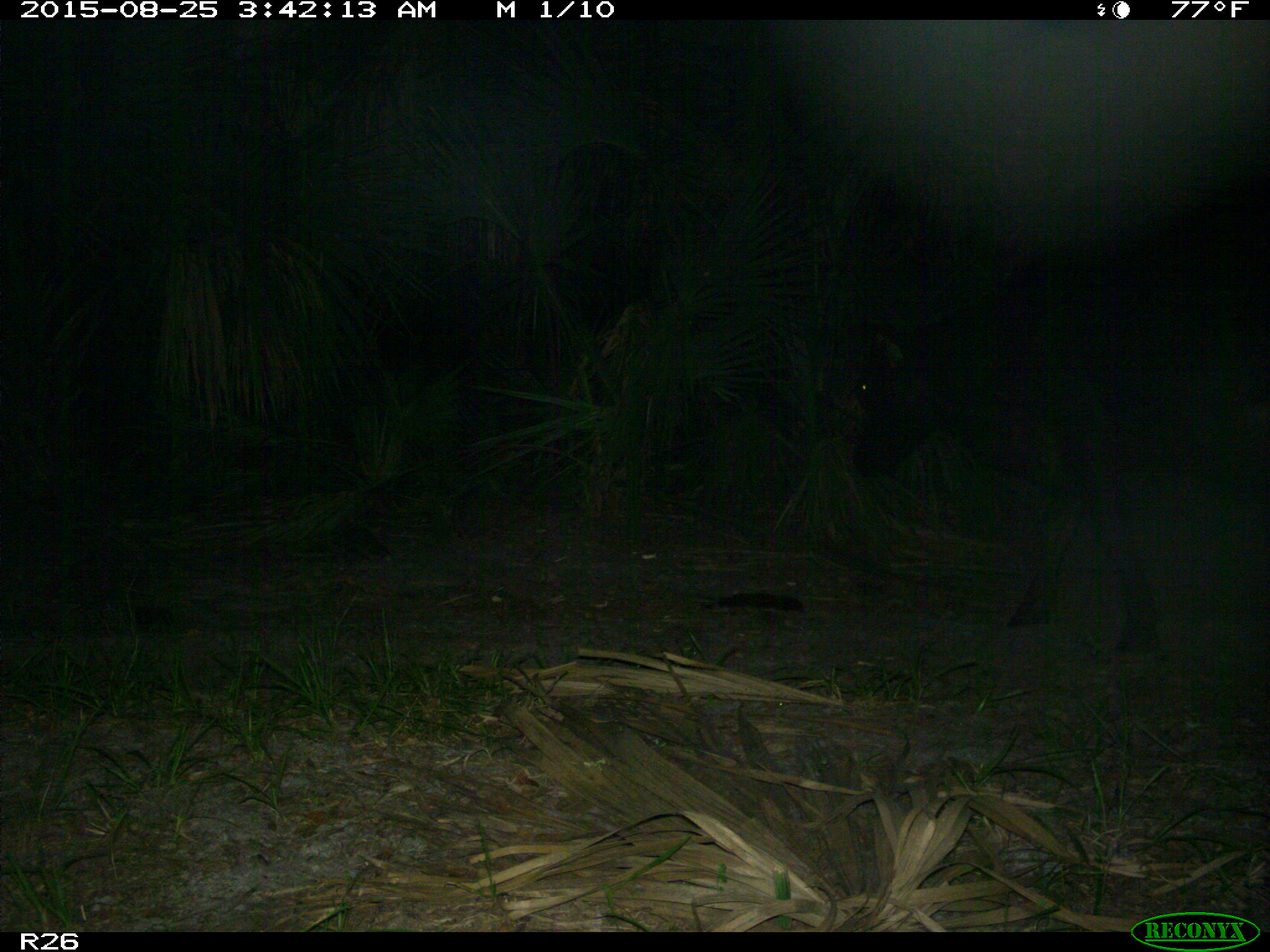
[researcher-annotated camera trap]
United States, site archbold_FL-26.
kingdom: Animalia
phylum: Chordata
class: Mammalia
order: Artiodactyla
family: Bovidae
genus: Bos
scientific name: Bos taurus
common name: domestic cow